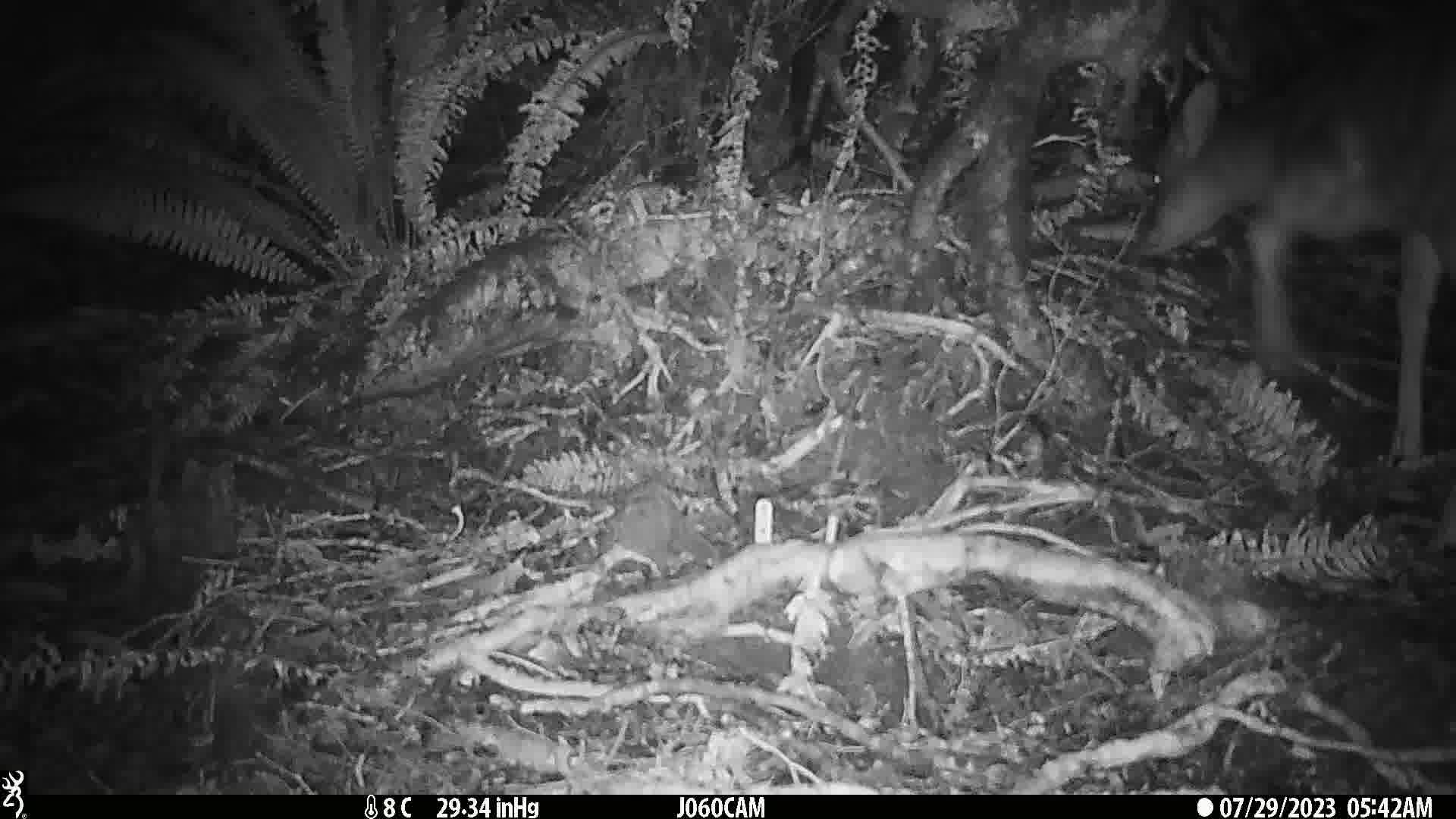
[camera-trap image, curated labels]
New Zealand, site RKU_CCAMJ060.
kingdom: Animalia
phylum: Chordata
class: Mammalia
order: Artiodactyla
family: Cervidae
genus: Odocoileus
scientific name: Odocoileus virginianus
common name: white-tailed deer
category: white tailed deer